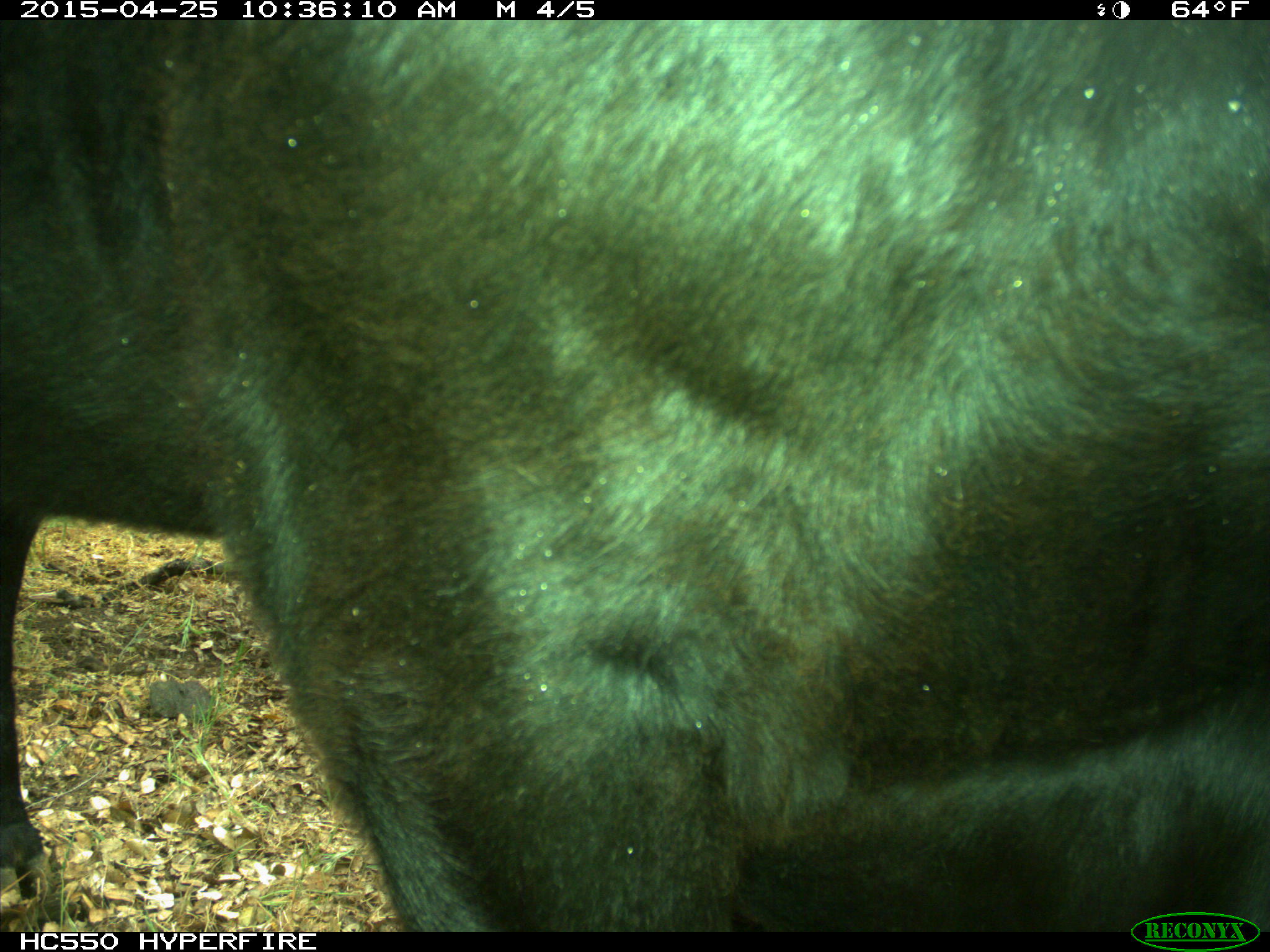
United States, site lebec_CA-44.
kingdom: Animalia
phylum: Chordata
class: Mammalia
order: Artiodactyla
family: Suidae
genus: Sus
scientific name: Sus scrofa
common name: wild boar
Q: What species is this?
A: Sus scrofa (wild boar).